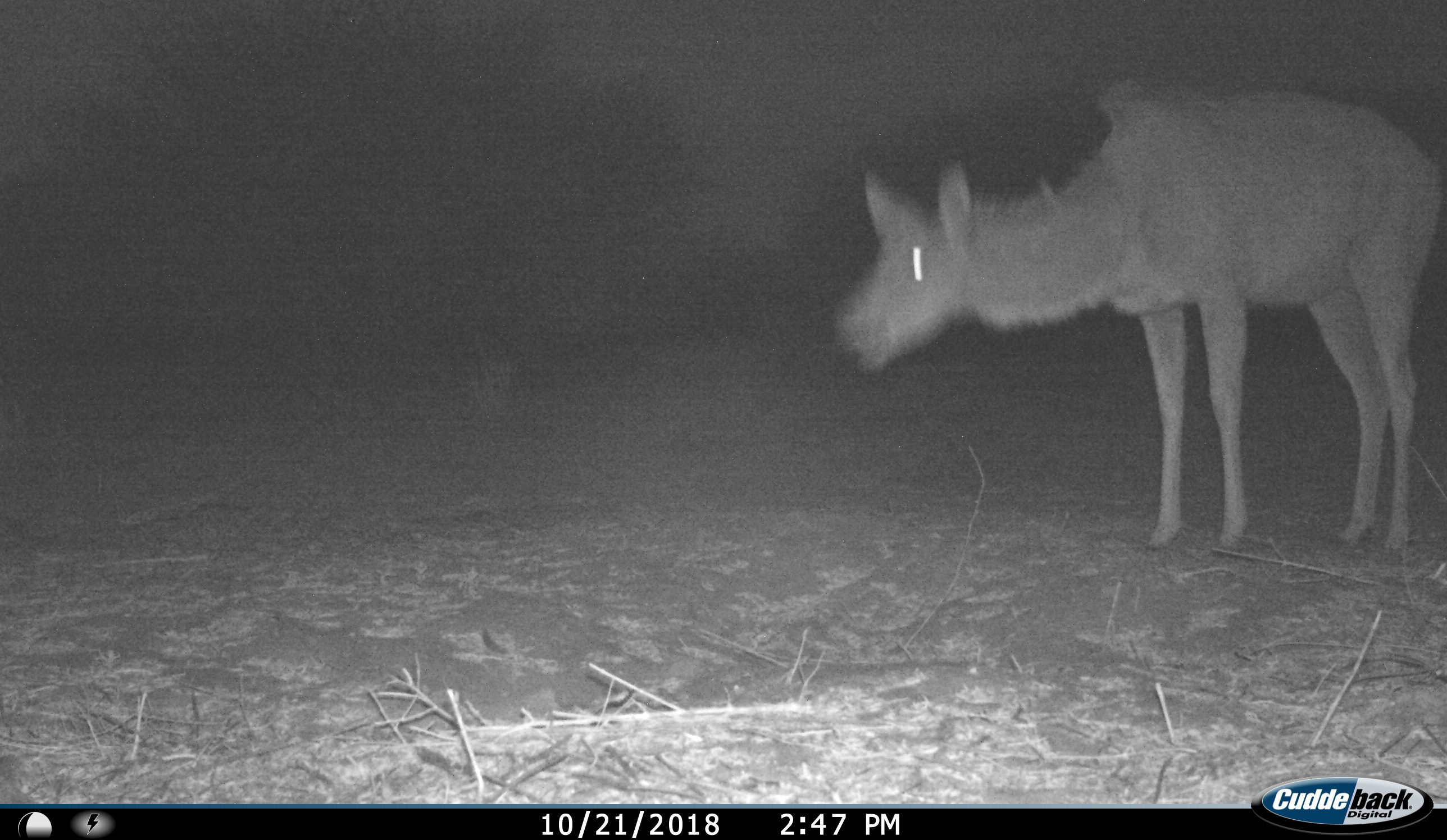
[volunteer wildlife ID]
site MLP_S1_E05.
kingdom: Animalia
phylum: Chordata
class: Mammalia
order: Artiodactyla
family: Bovidae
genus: Tragelaphus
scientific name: Tragelaphus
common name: kudu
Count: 1.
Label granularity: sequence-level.